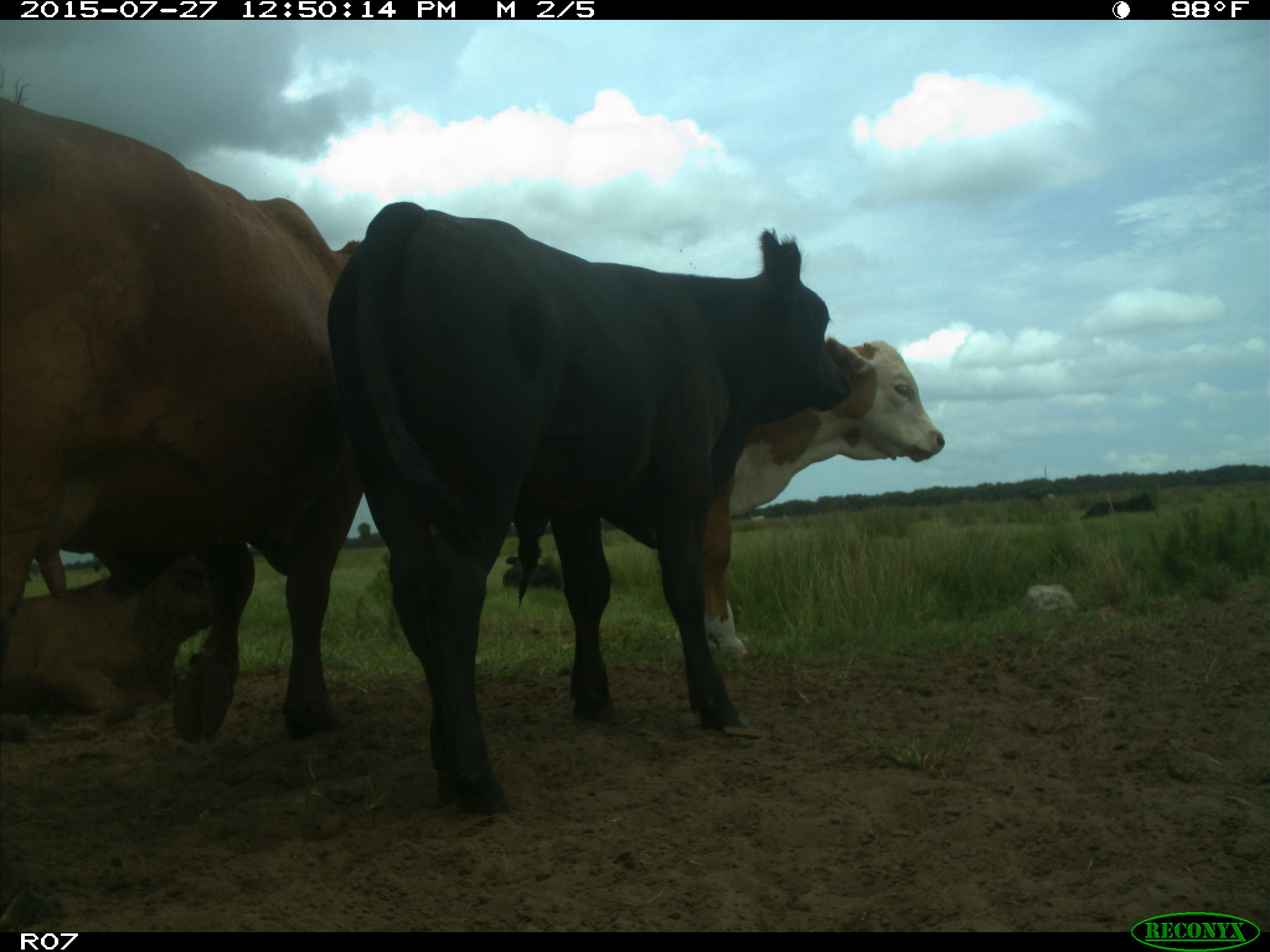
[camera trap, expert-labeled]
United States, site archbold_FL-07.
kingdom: Animalia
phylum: Chordata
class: Mammalia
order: Artiodactyla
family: Bovidae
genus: Bos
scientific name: Bos taurus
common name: domestic cow